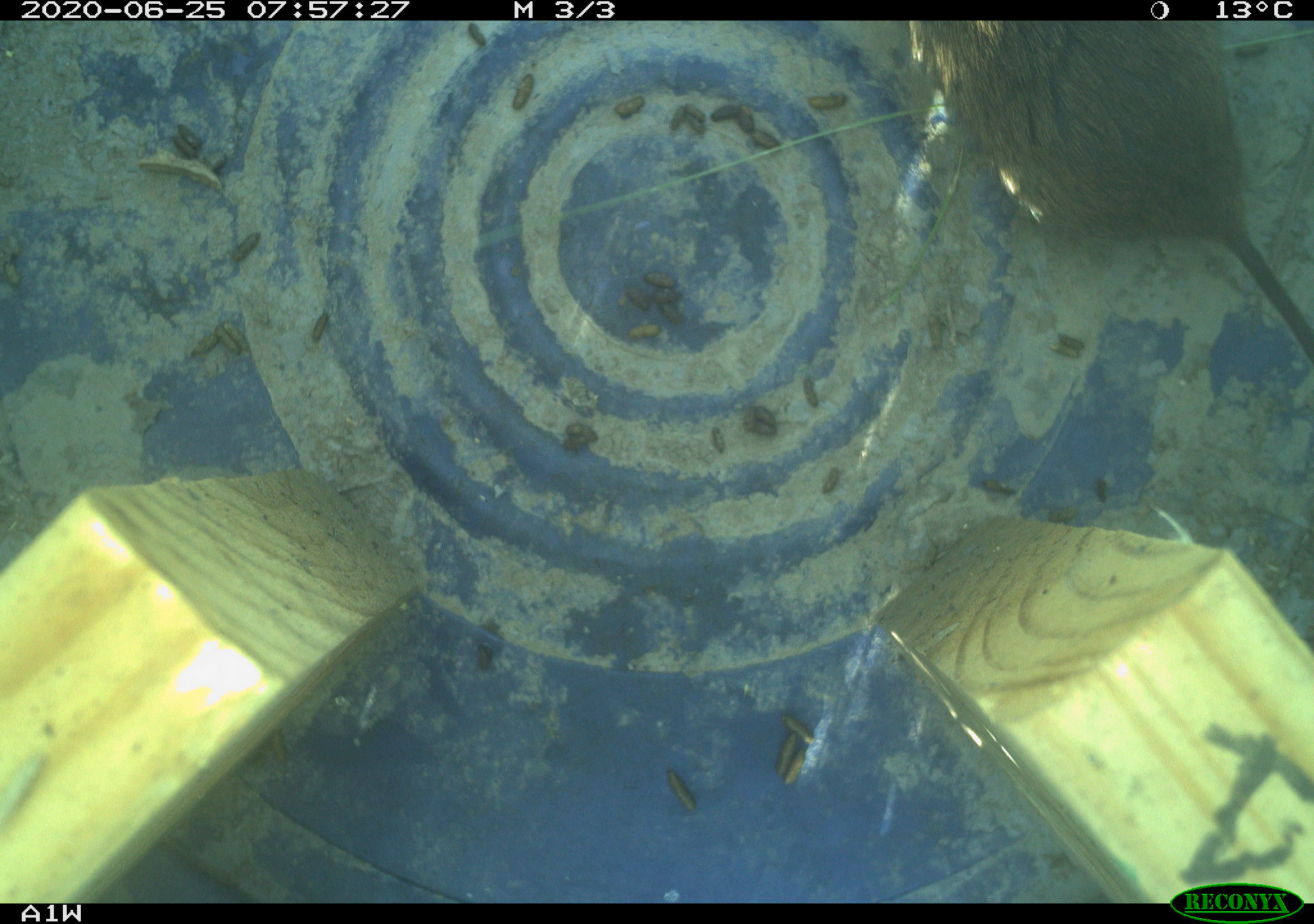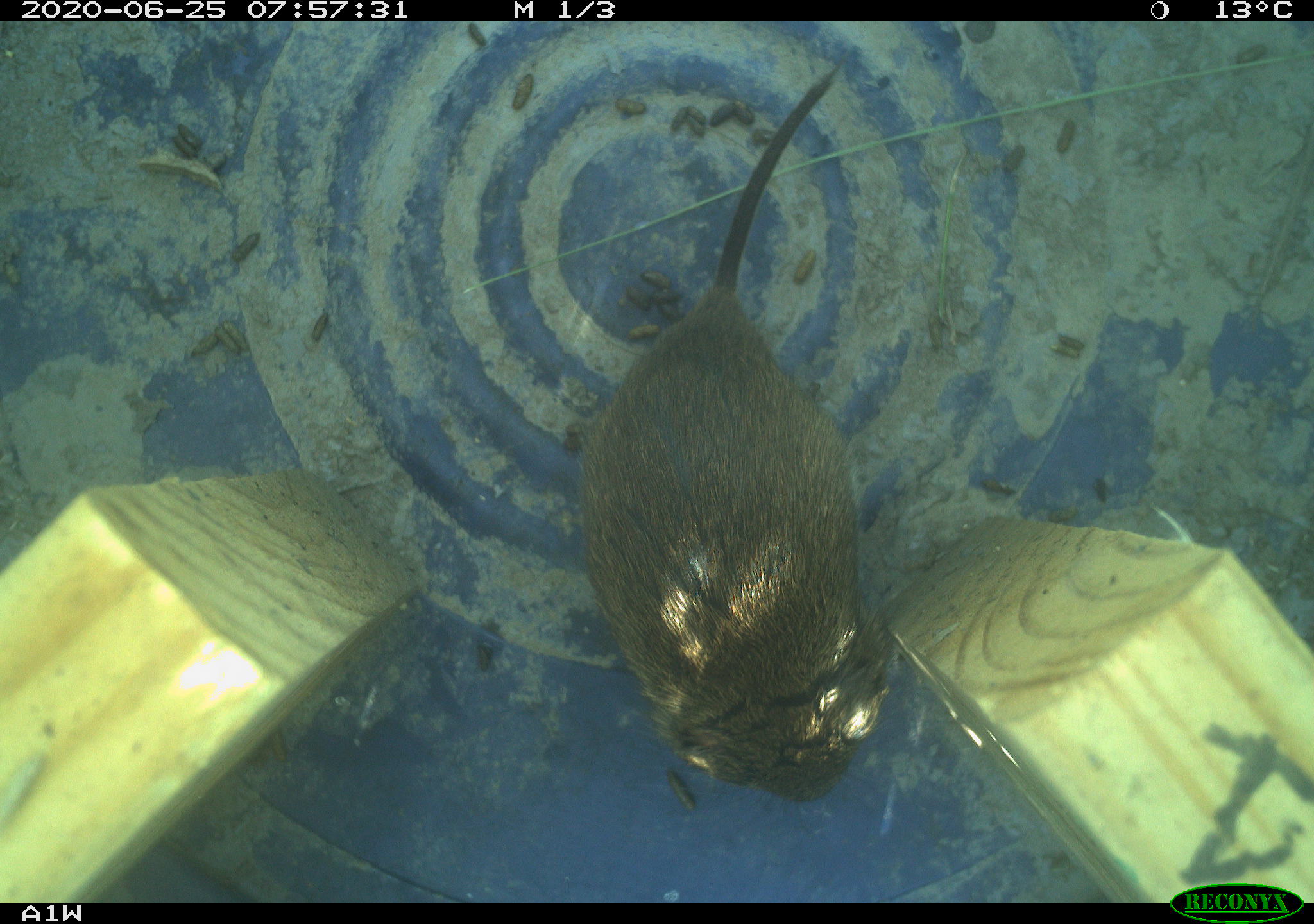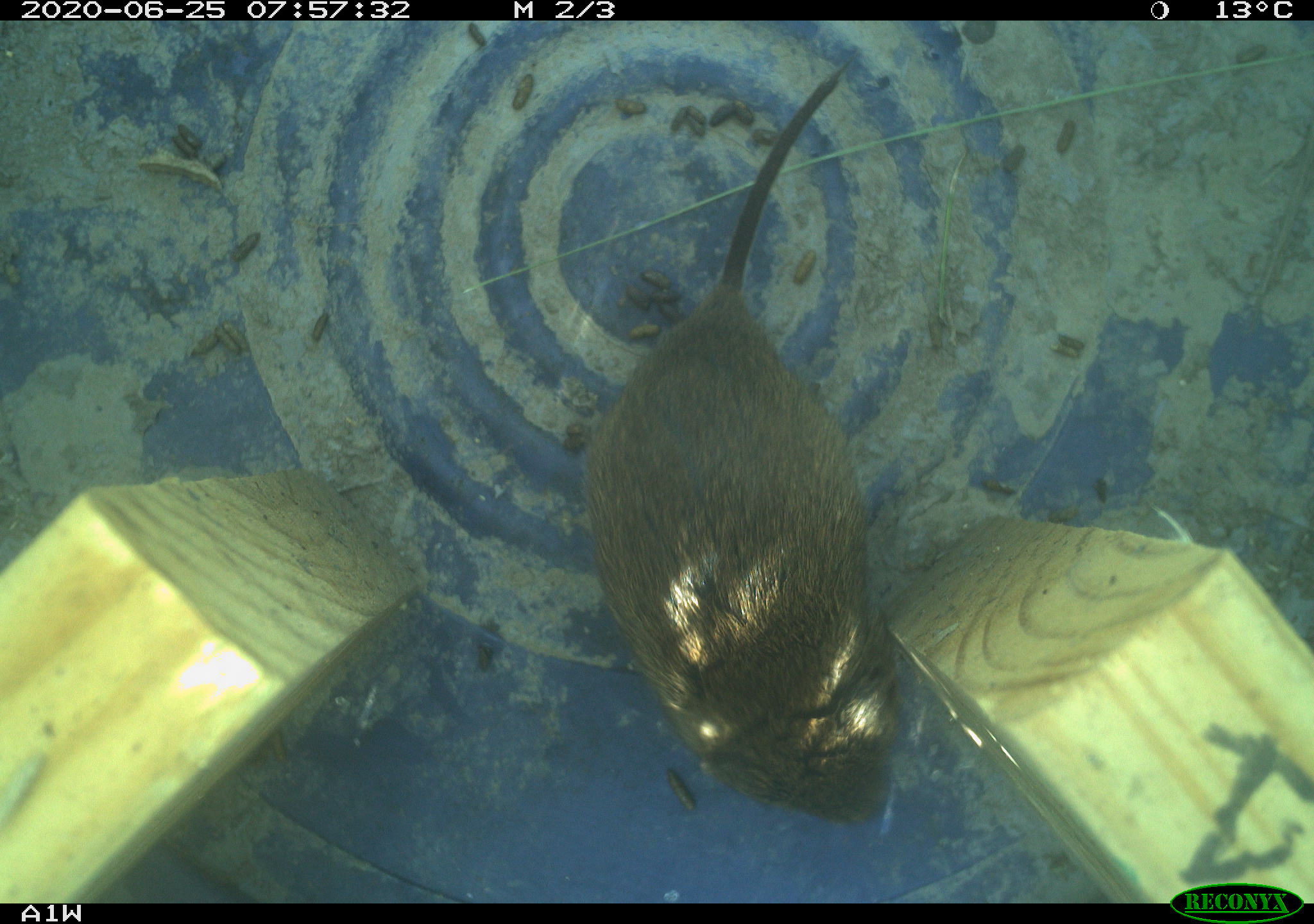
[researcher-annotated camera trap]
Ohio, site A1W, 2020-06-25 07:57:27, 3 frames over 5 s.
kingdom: Animalia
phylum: Chordata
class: Mammalia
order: Rodentia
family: Cricetidae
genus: Microtus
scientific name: Microtus pennsylvanicus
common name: meadow vole